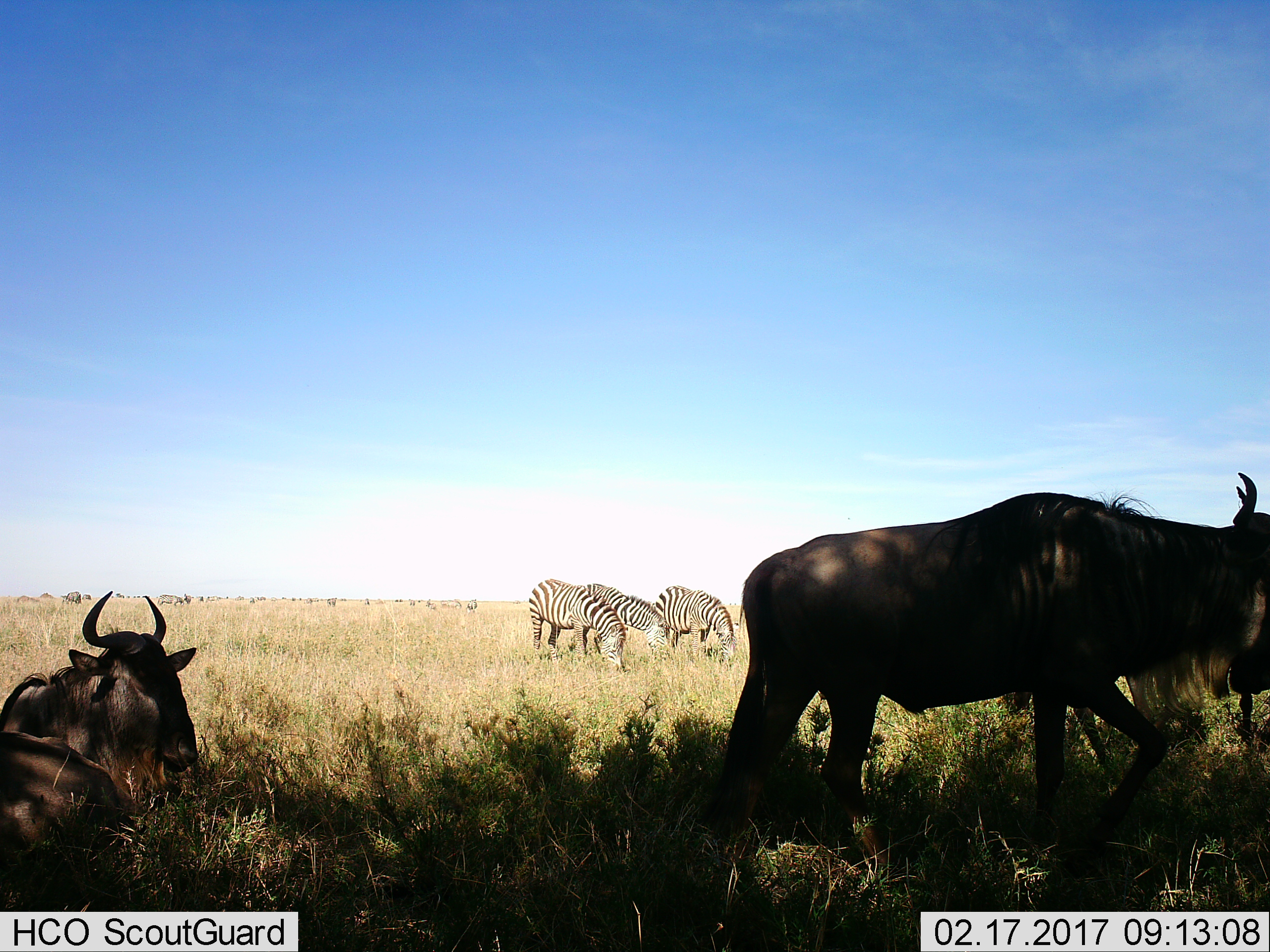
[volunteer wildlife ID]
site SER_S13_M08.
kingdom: Animalia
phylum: Chordata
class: Mammalia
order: Artiodactyla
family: Bovidae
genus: Connochaetes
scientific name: Connochaetes taurinus taurinus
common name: blue wildebeest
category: wildebeestblue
Wildebeestblue (blue wildebeest) (Connochaetes taurinus taurinus), count 3. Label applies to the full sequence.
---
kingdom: Animalia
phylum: Chordata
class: Mammalia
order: Perissodactyla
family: Equidae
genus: Equus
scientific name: Equus quagga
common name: plains zebra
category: zebraplains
Zebraplains (plains zebra) (Equus quagga), count 3. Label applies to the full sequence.